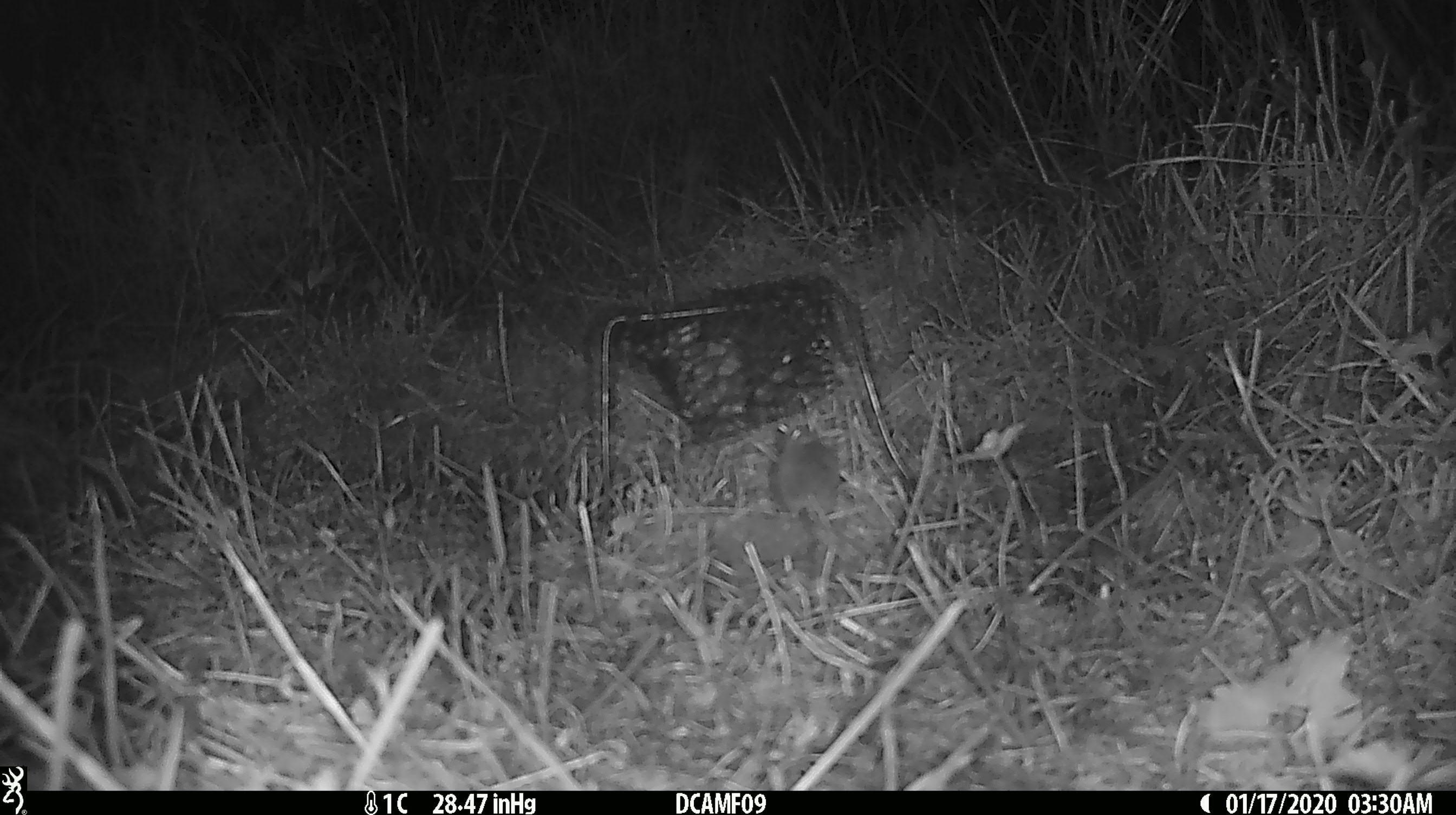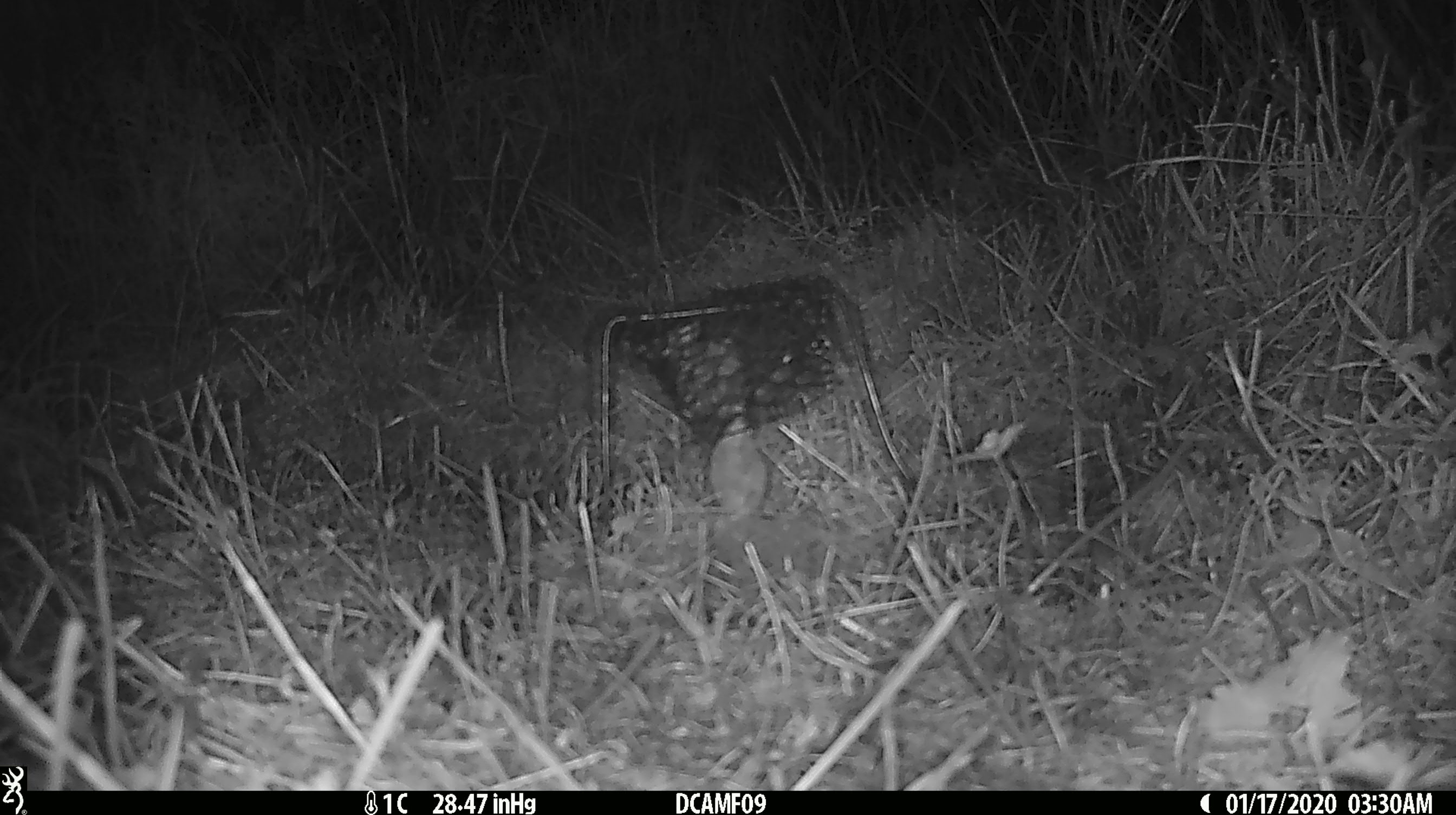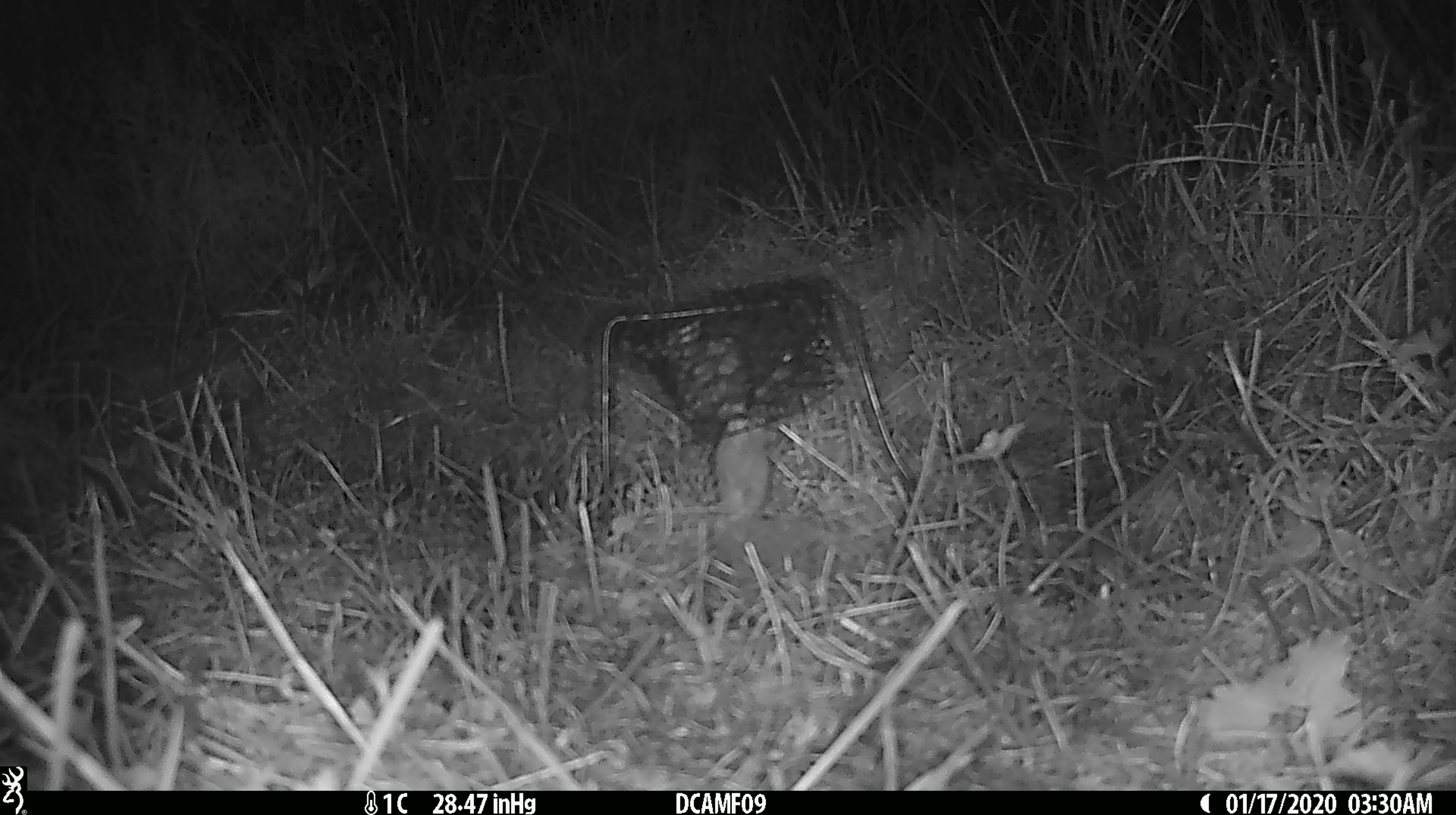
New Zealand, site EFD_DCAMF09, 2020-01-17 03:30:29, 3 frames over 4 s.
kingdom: Animalia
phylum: Chordata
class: Mammalia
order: Rodentia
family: Muridae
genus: Mus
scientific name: Mus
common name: mouse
Mouse (Mus).